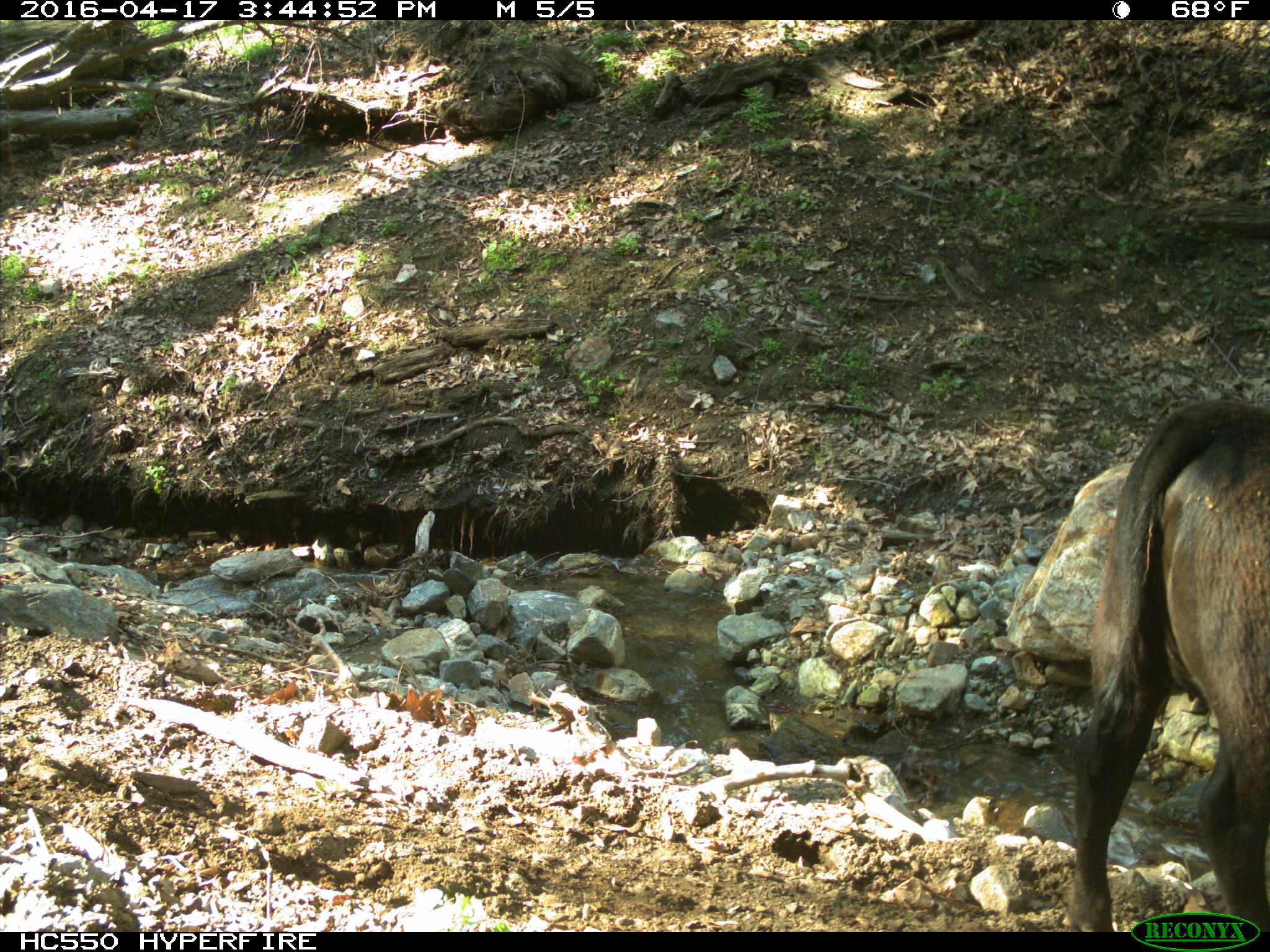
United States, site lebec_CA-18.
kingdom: Animalia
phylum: Chordata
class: Mammalia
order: Artiodactyla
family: Bovidae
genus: Bos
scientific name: Bos taurus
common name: domestic cow